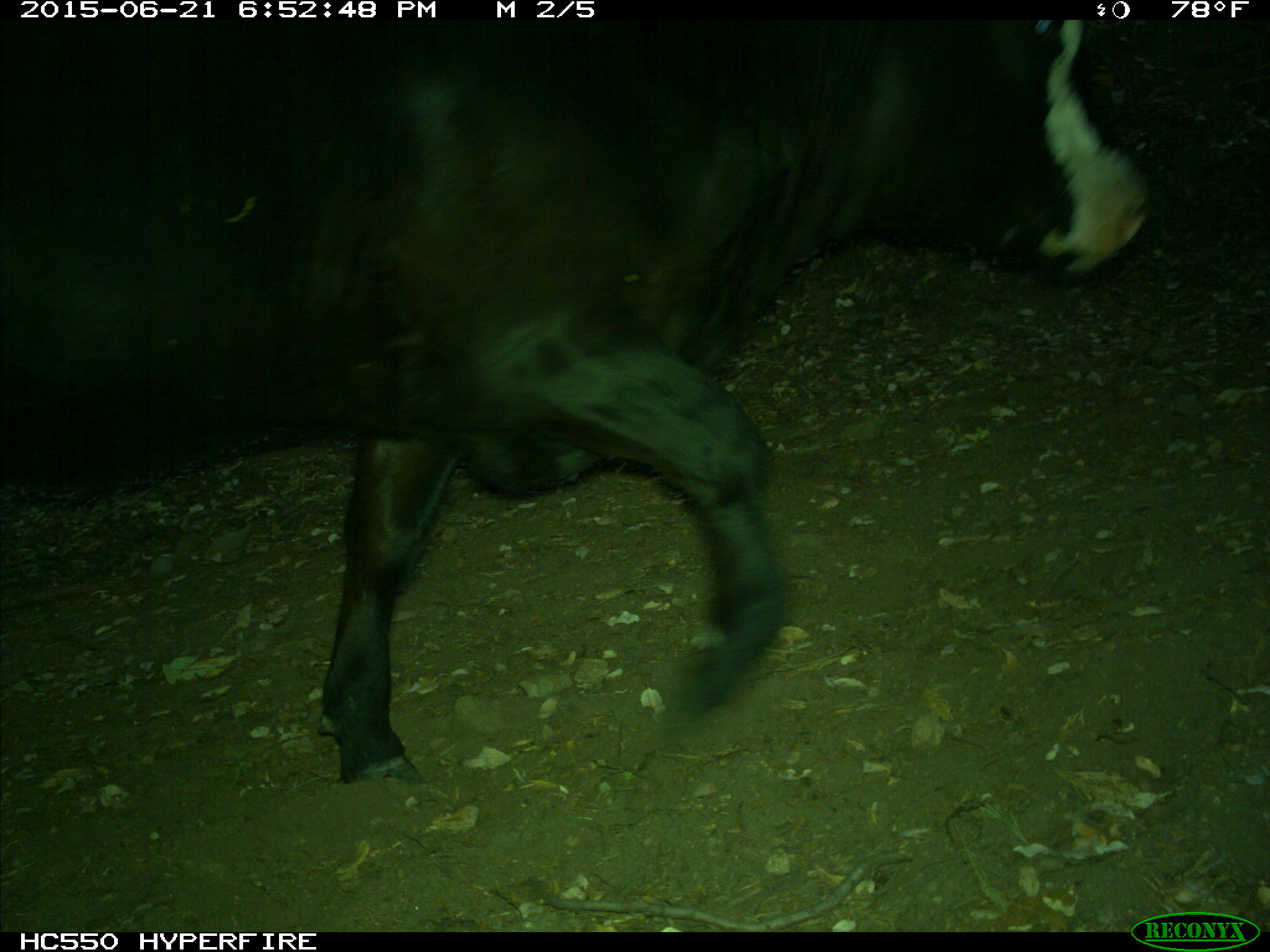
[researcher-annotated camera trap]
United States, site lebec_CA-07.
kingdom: Animalia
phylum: Chordata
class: Mammalia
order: Artiodactyla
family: Bovidae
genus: Bos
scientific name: Bos taurus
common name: domestic cow